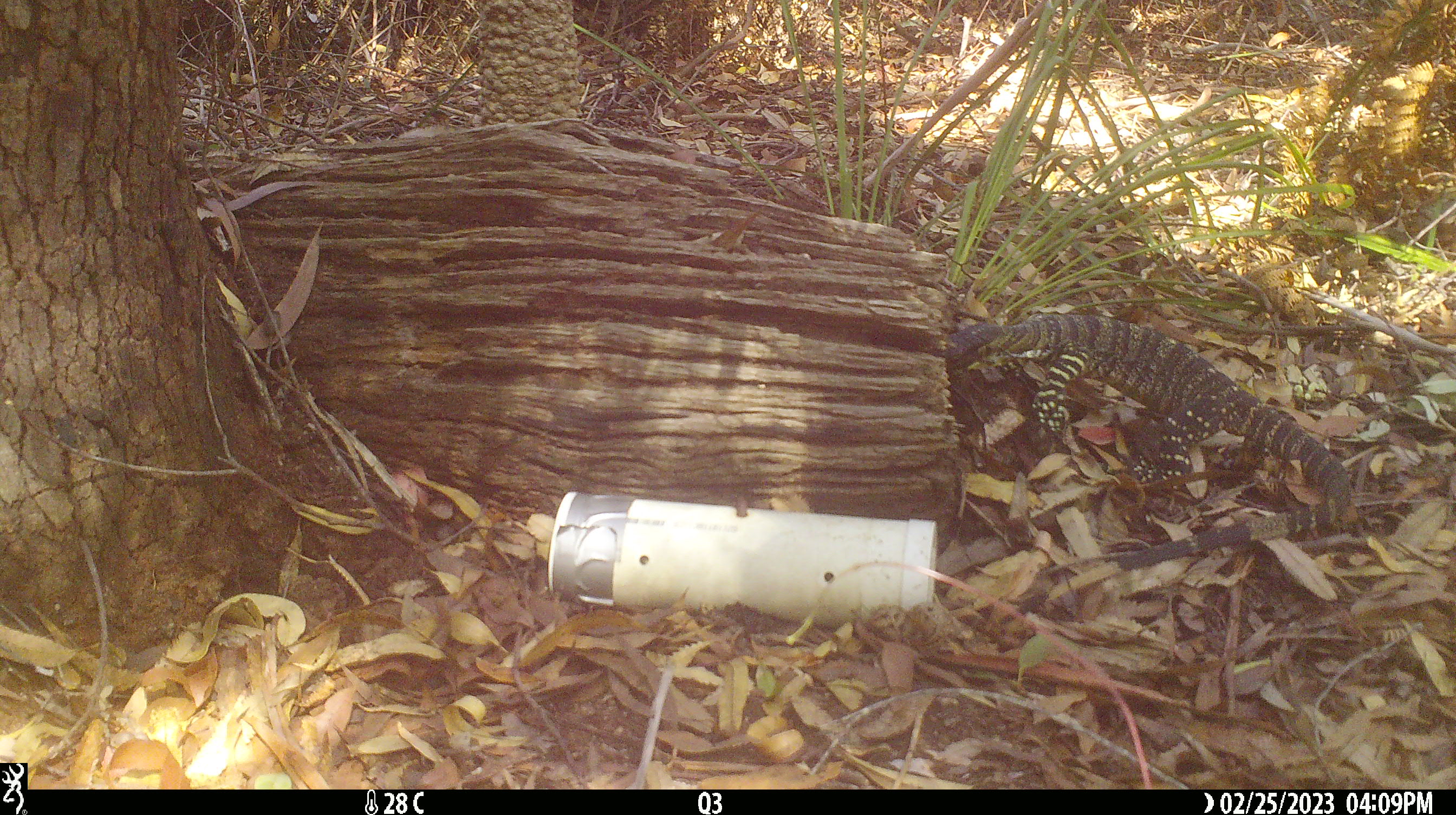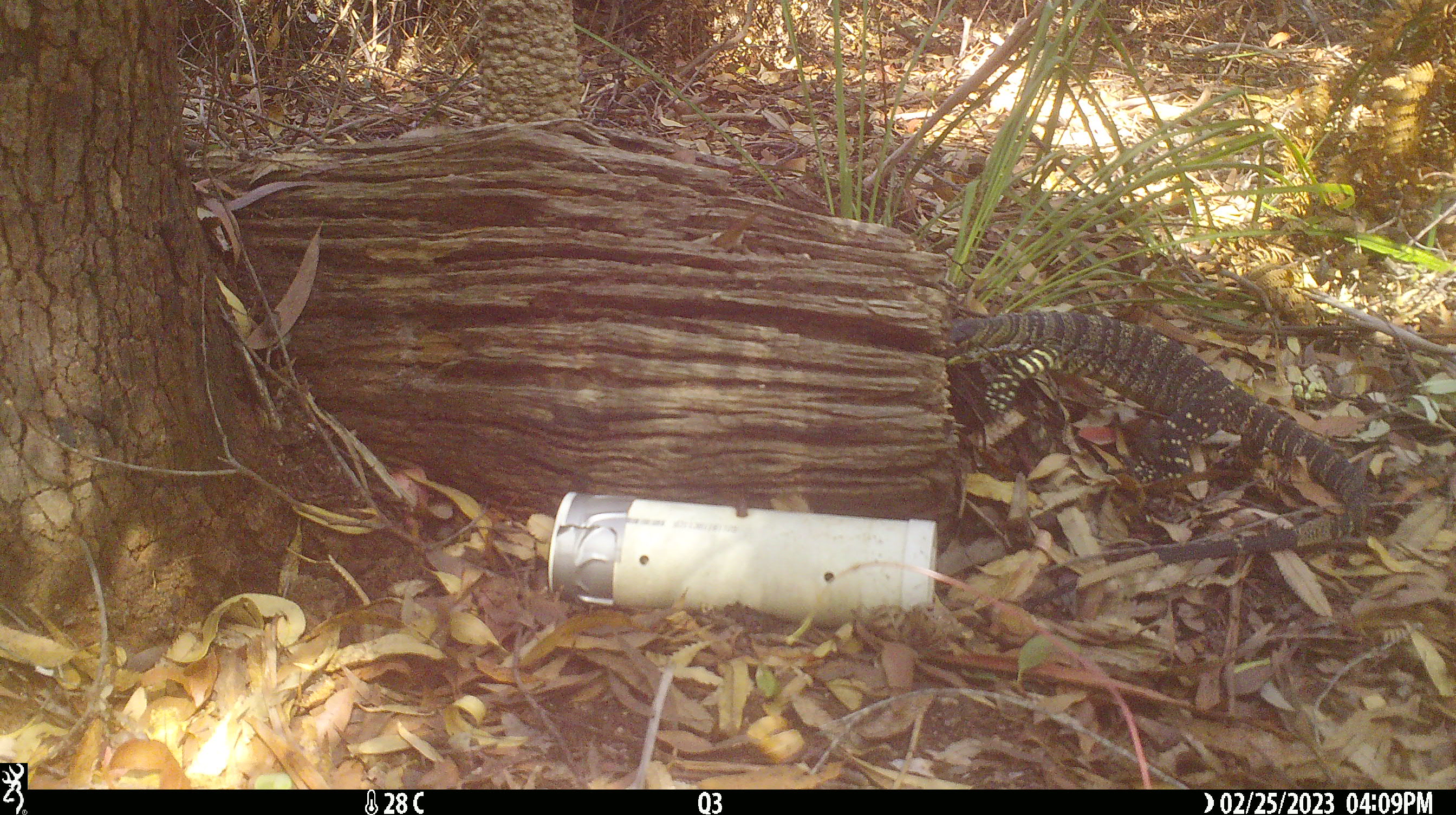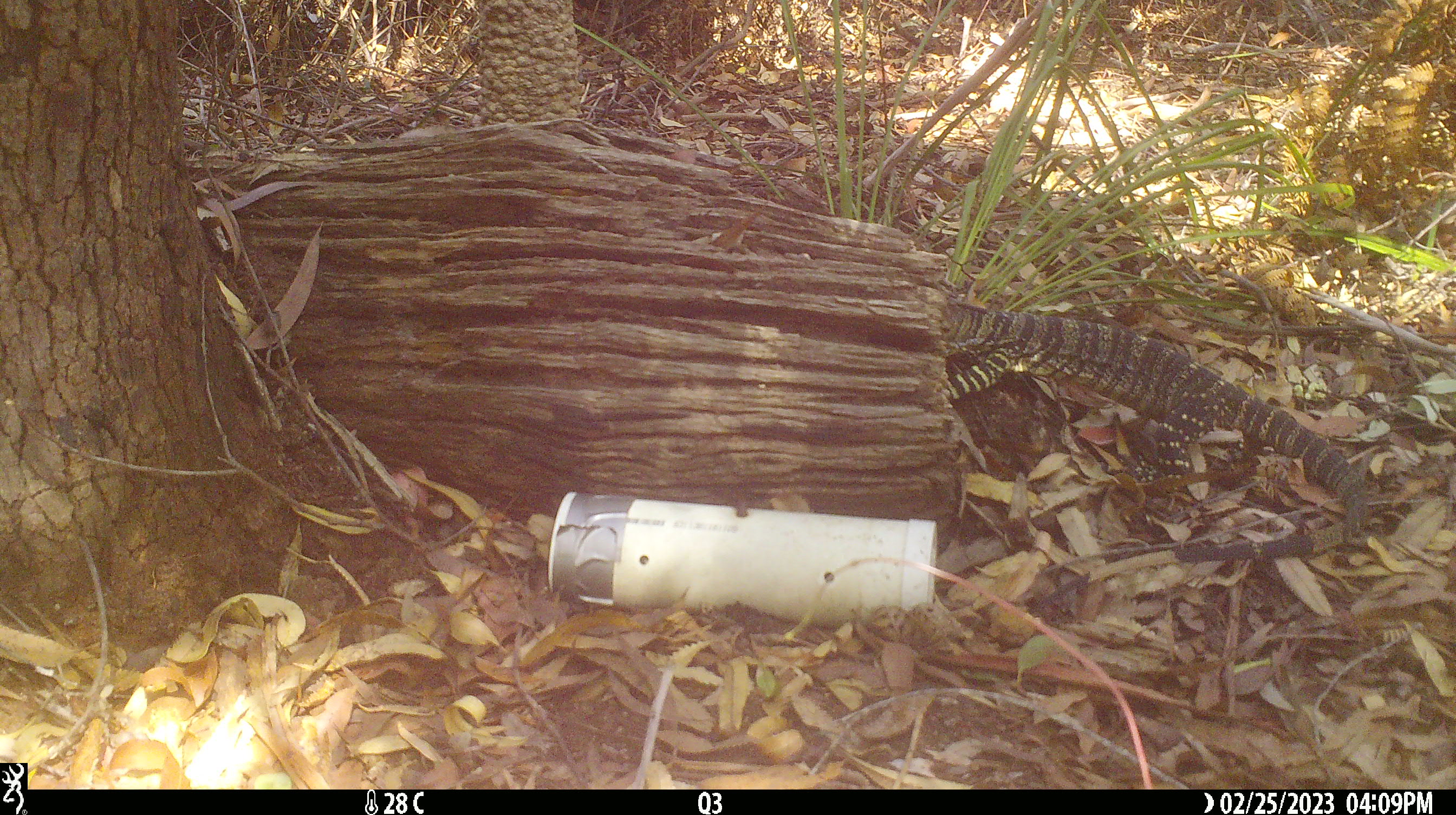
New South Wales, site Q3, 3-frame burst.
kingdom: Animalia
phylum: Chordata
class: Reptilia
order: Squamata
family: Varanidae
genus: Varanus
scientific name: Varanus varius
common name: lace monitor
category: goanna